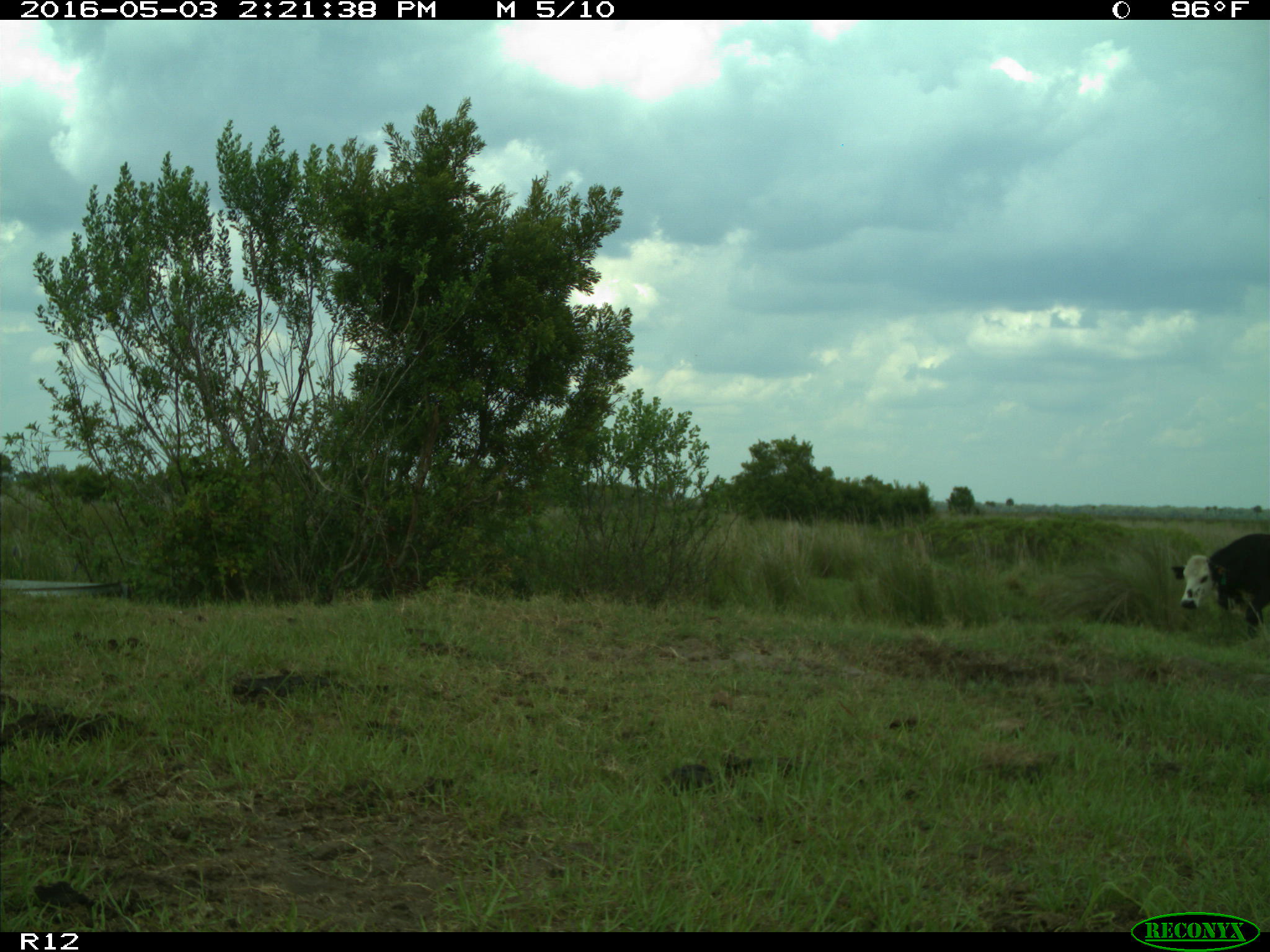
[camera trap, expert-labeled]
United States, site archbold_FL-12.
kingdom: Animalia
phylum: Chordata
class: Mammalia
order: Artiodactyla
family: Bovidae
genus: Bos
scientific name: Bos taurus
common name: domestic cow